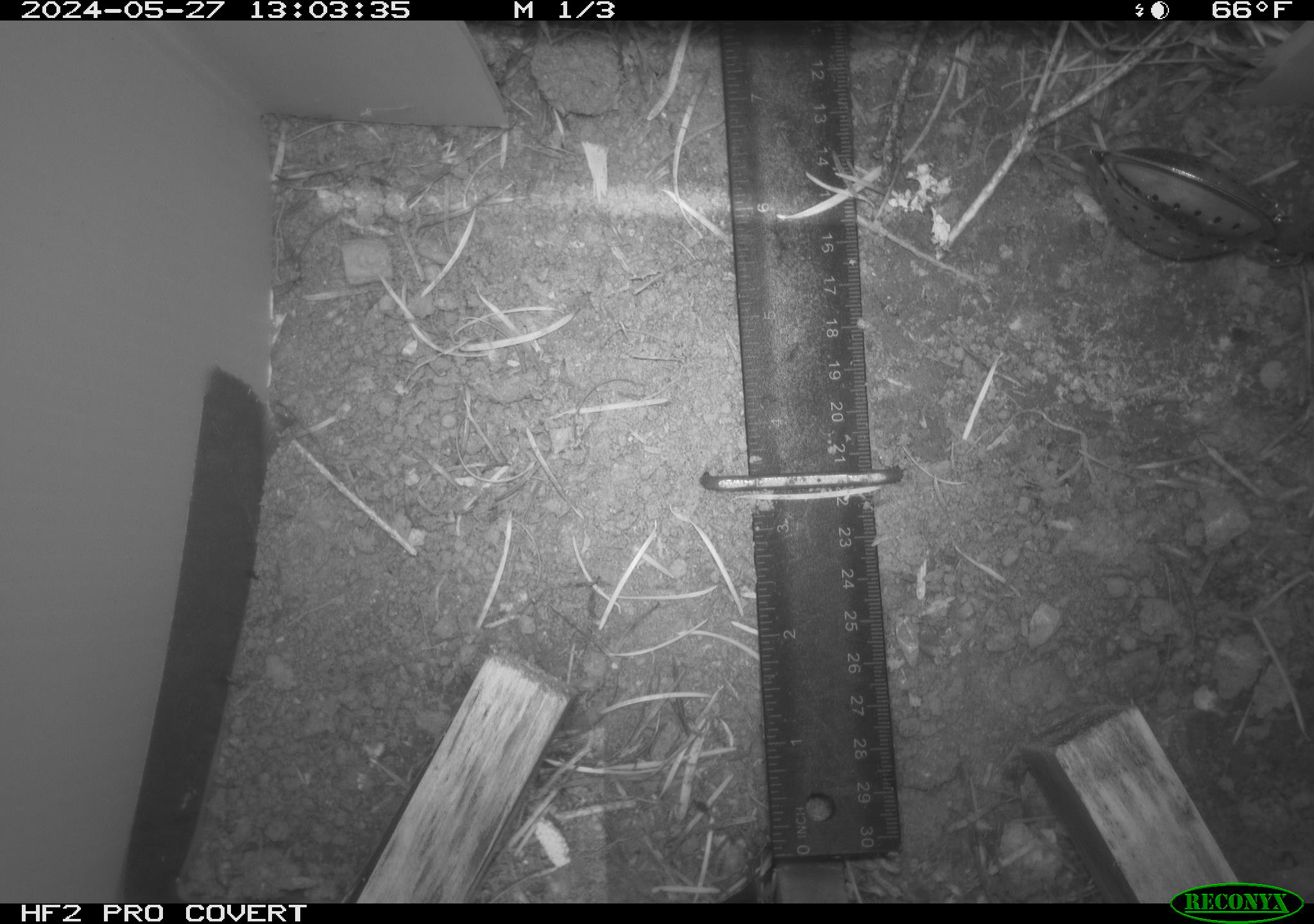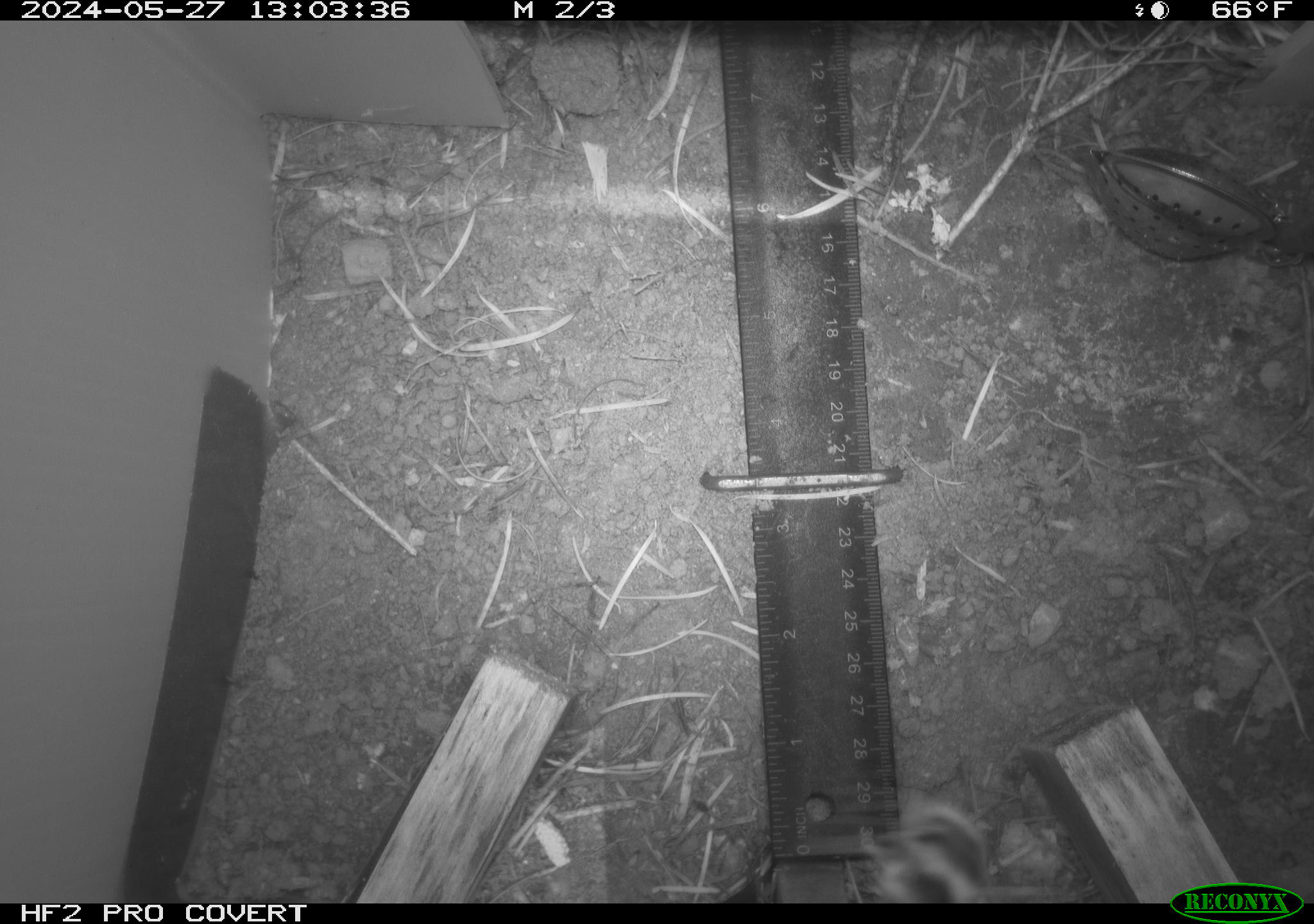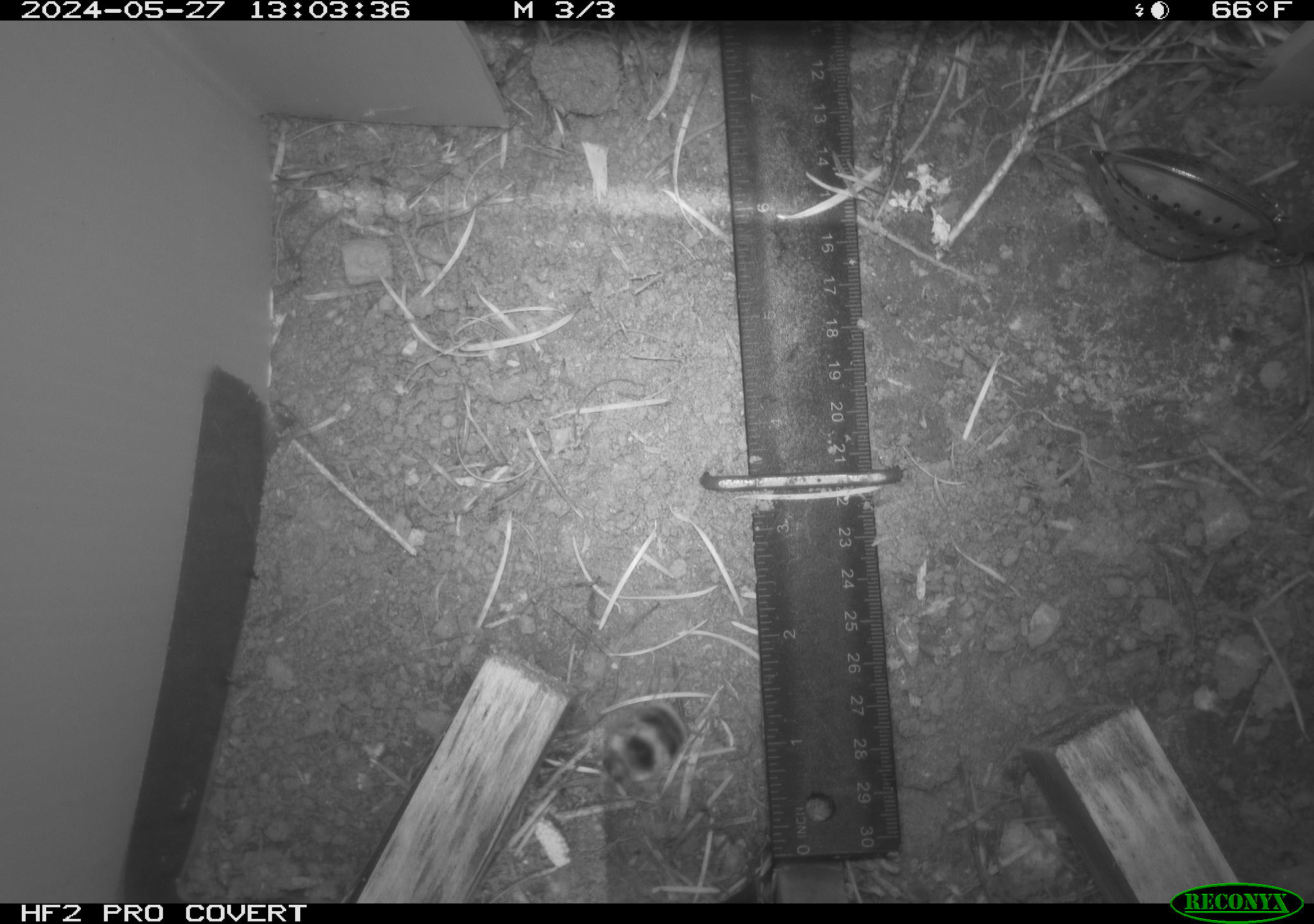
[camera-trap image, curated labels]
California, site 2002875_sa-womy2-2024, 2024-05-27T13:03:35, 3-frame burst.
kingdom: Animalia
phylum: Arthropoda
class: Insecta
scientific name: Insecta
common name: insect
Insect (Insecta).